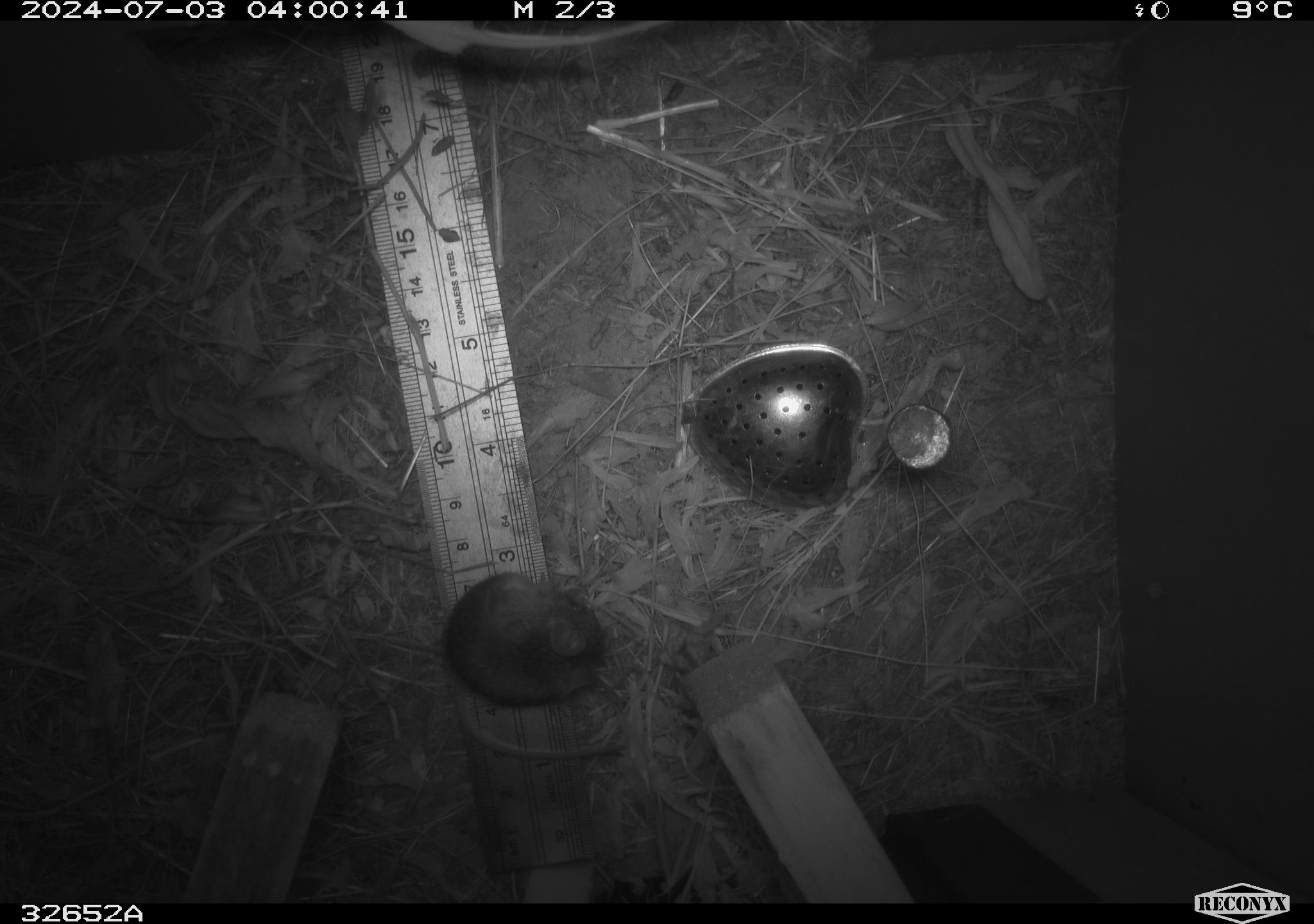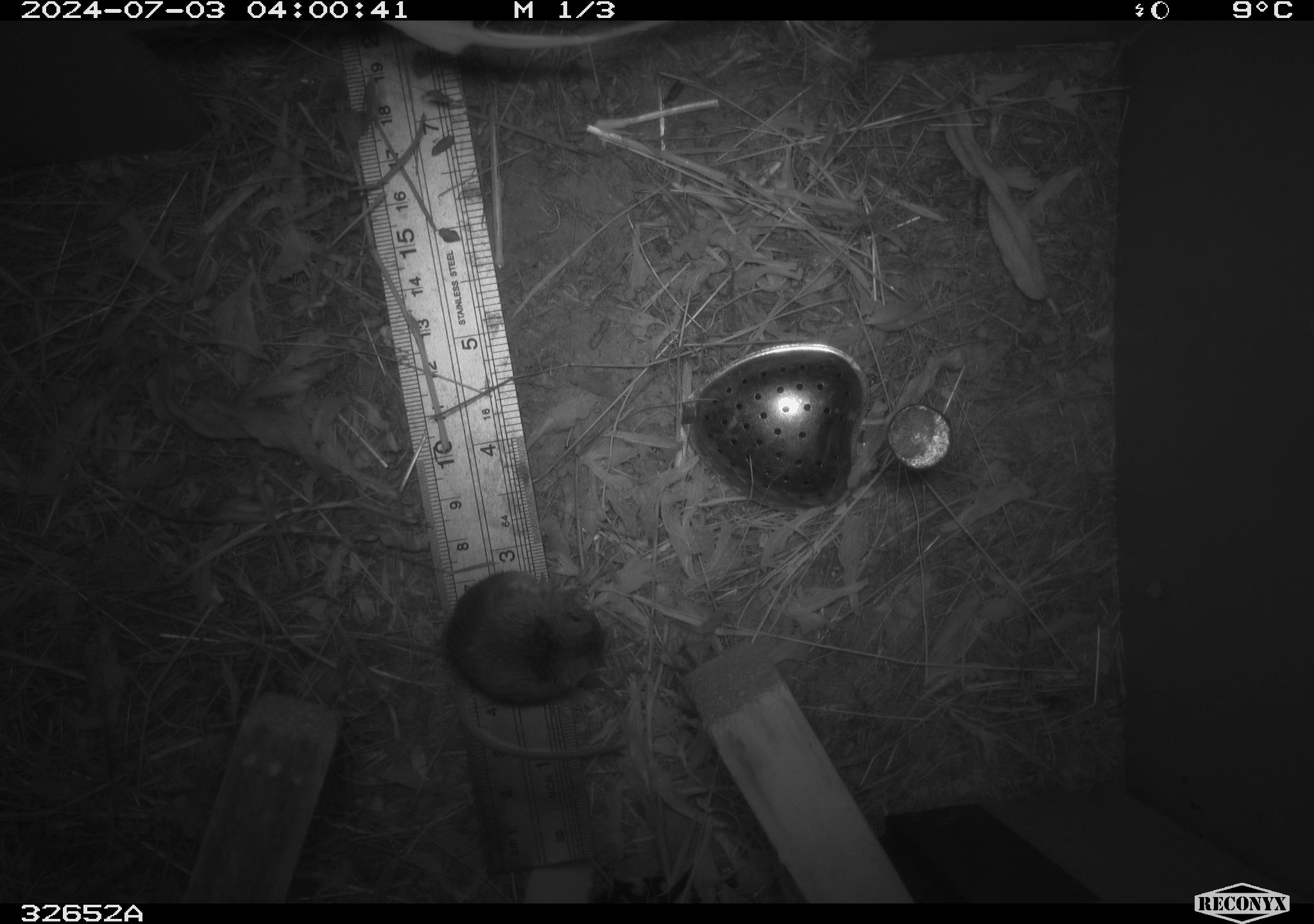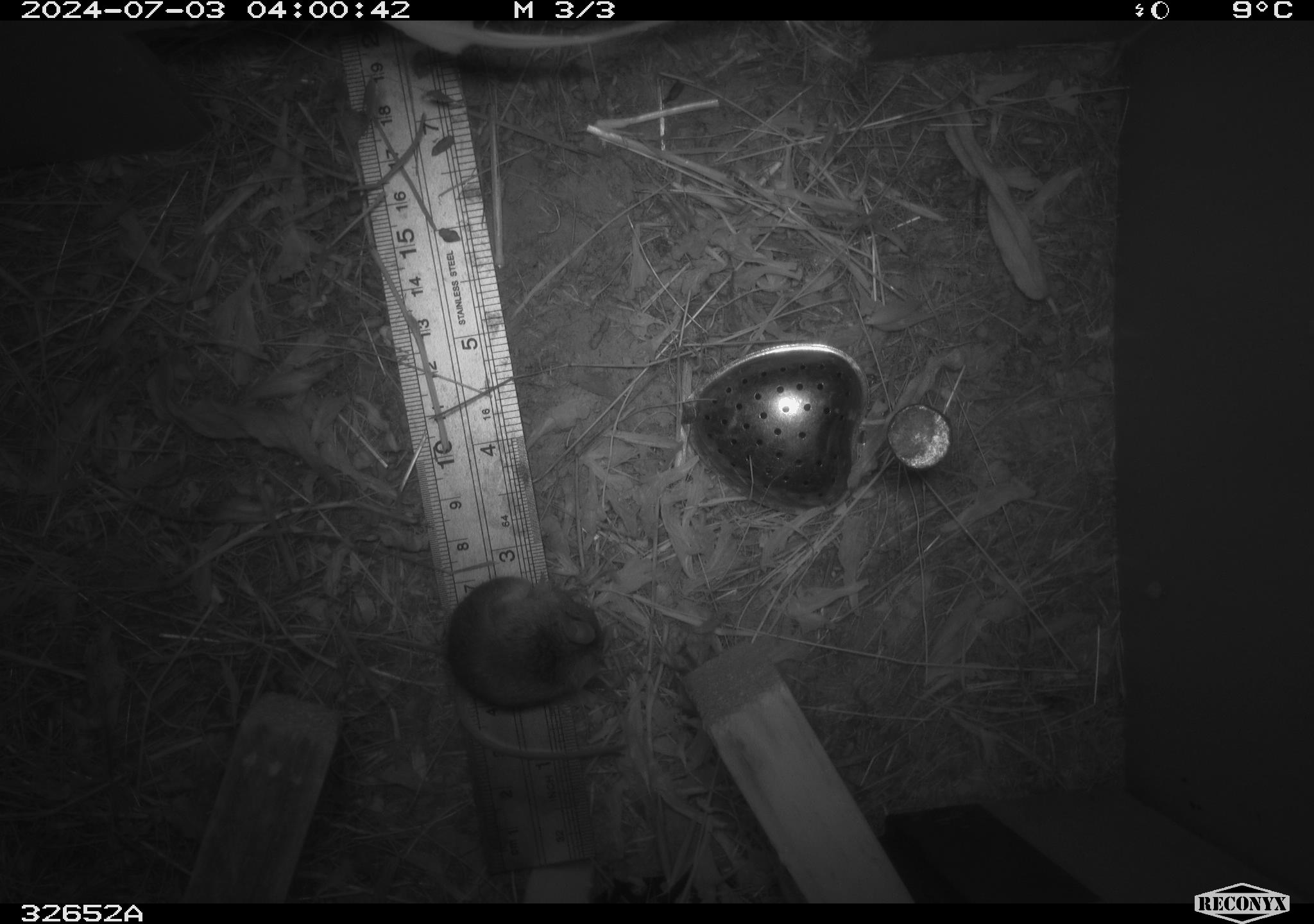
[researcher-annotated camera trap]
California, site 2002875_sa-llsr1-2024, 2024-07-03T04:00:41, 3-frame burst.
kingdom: Animalia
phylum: Chordata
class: Mammalia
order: Rodentia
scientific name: Rodentia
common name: mouse species